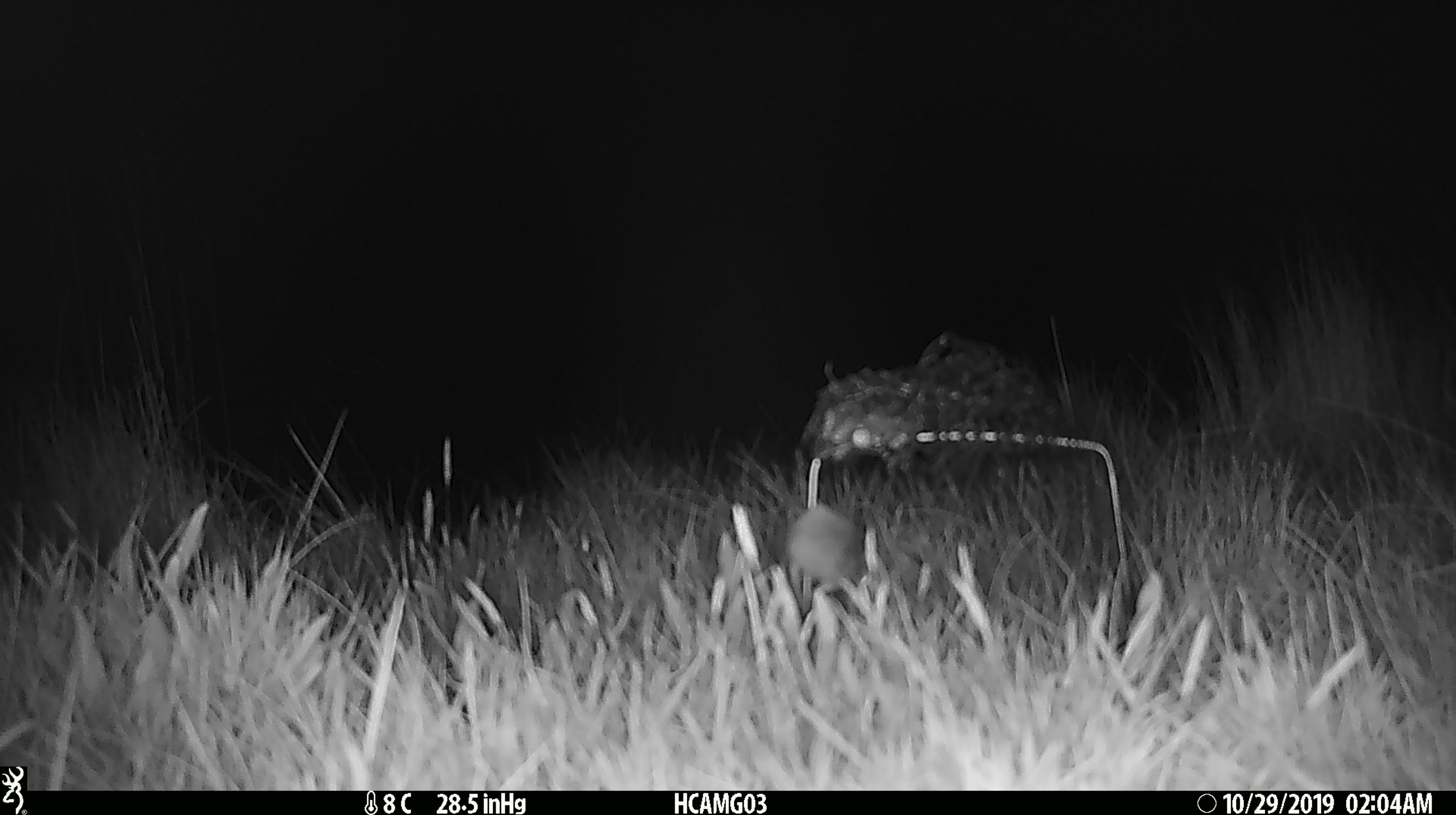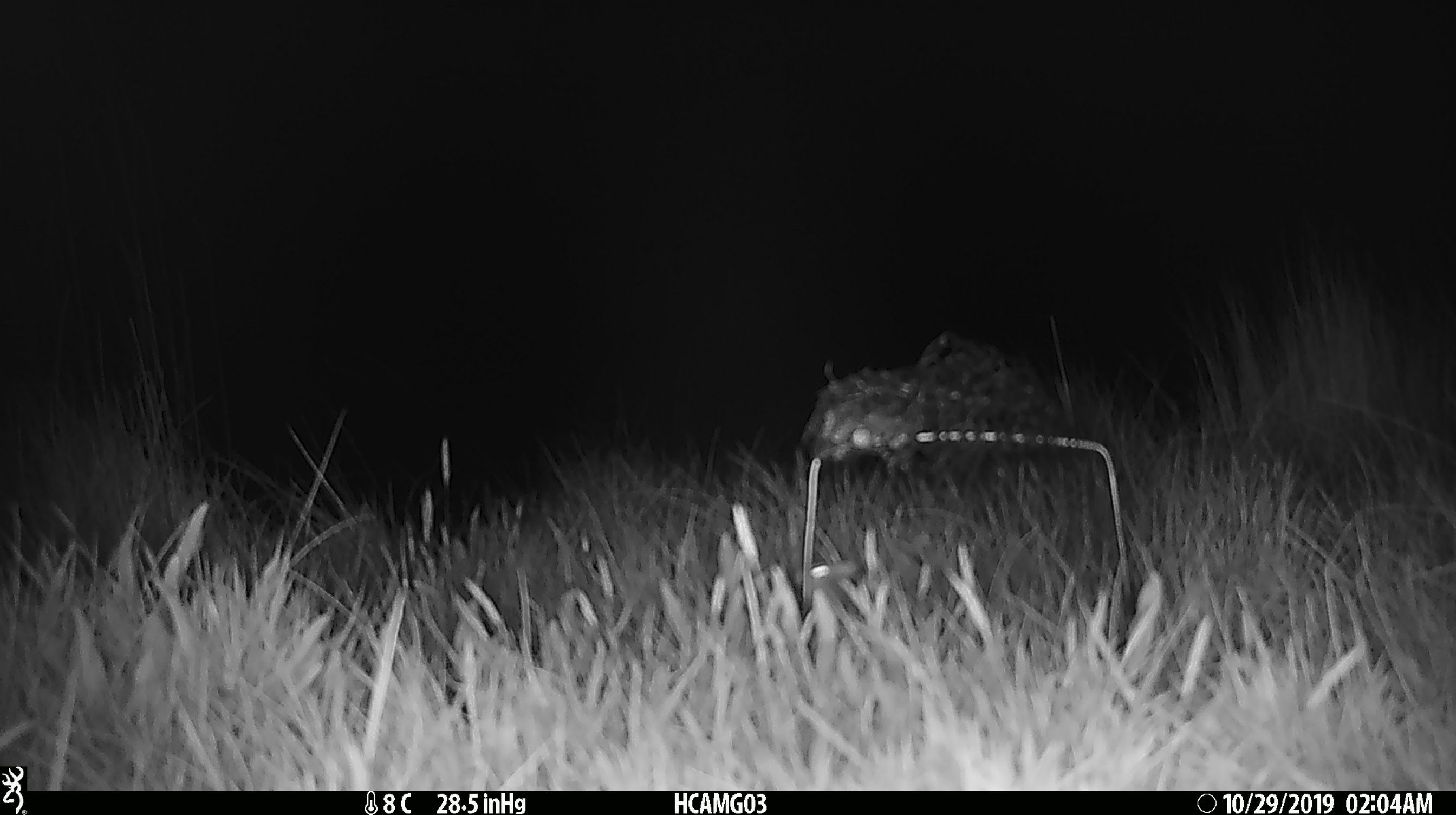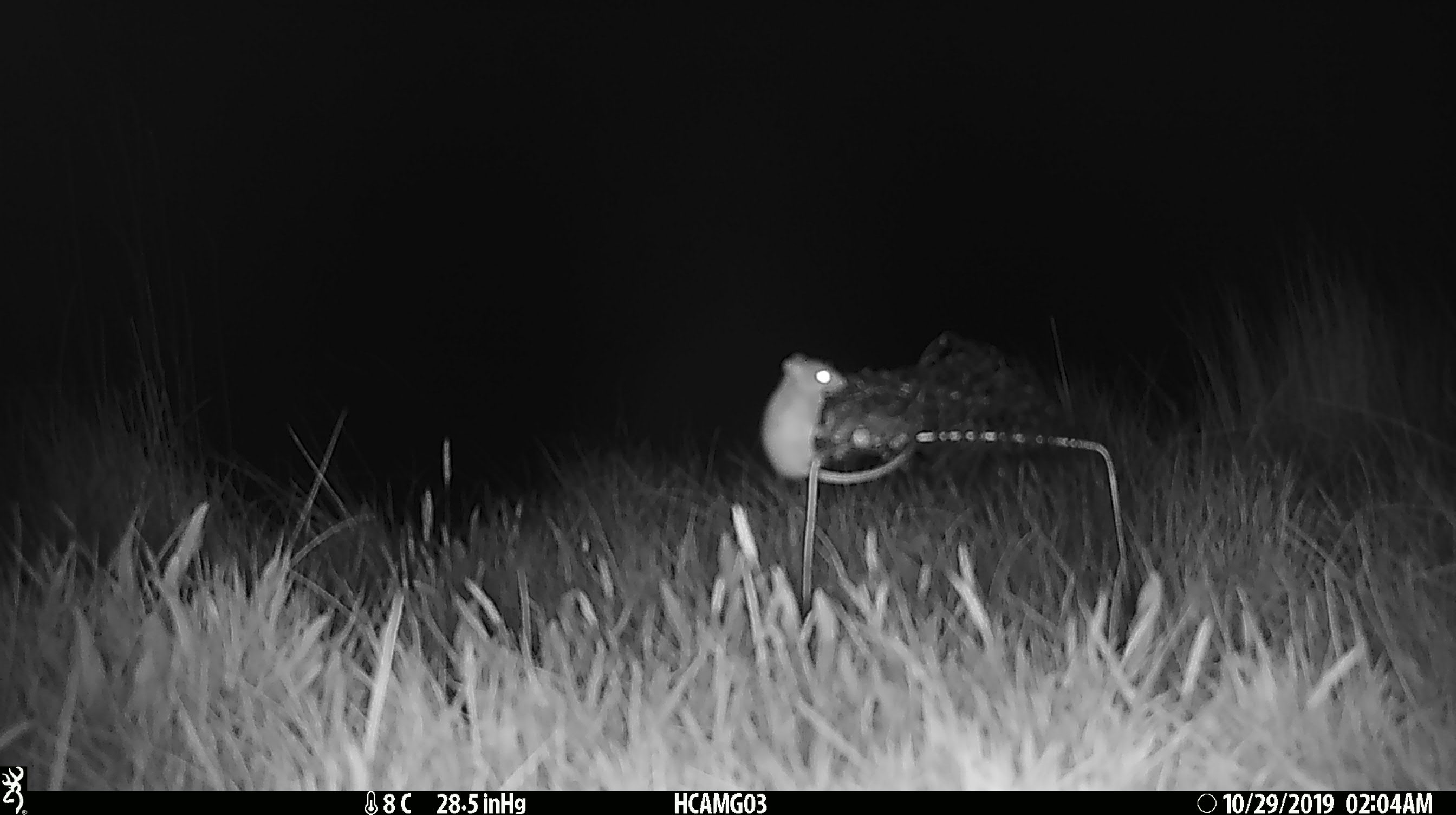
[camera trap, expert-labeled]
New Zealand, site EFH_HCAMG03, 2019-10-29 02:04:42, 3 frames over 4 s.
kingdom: Animalia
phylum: Chordata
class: Mammalia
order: Rodentia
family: Muridae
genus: Mus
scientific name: Mus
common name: mouse